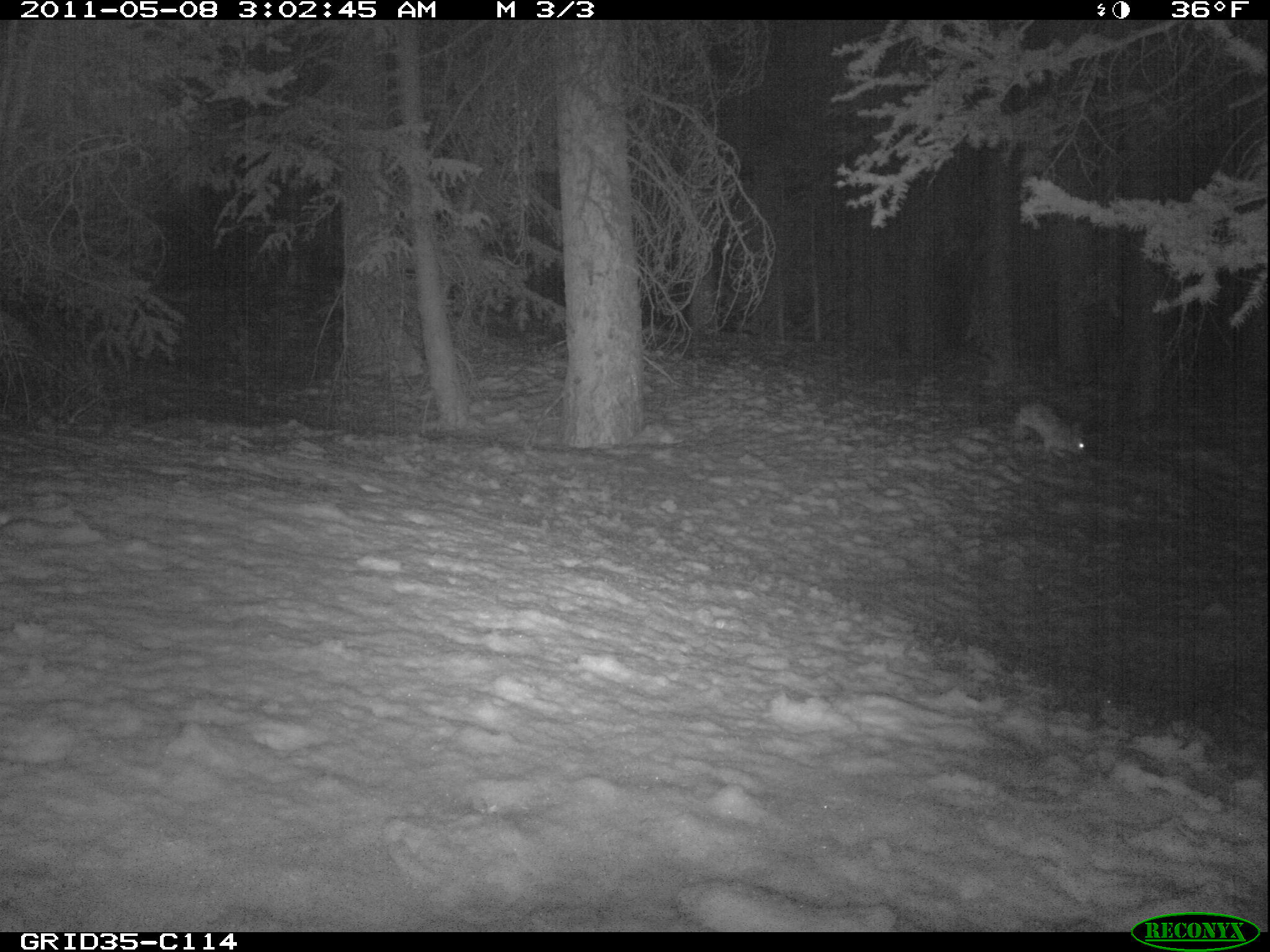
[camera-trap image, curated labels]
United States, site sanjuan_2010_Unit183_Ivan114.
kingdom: Animalia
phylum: Chordata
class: Mammalia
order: Lagomorpha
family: Leporidae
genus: Lepus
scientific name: Lepus americanus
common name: snowshoe hare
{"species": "Lepus americanus (snowshoe hare)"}